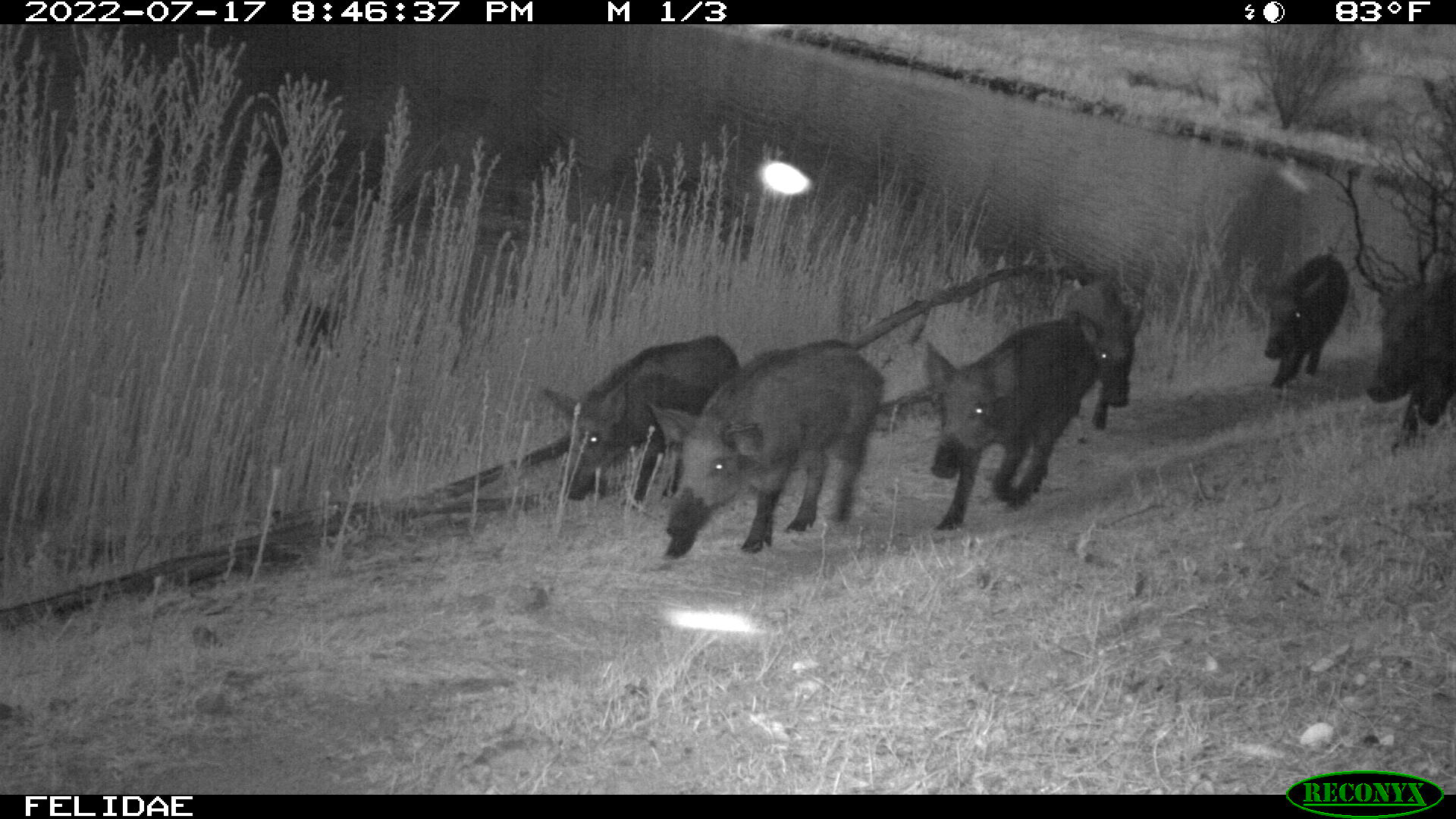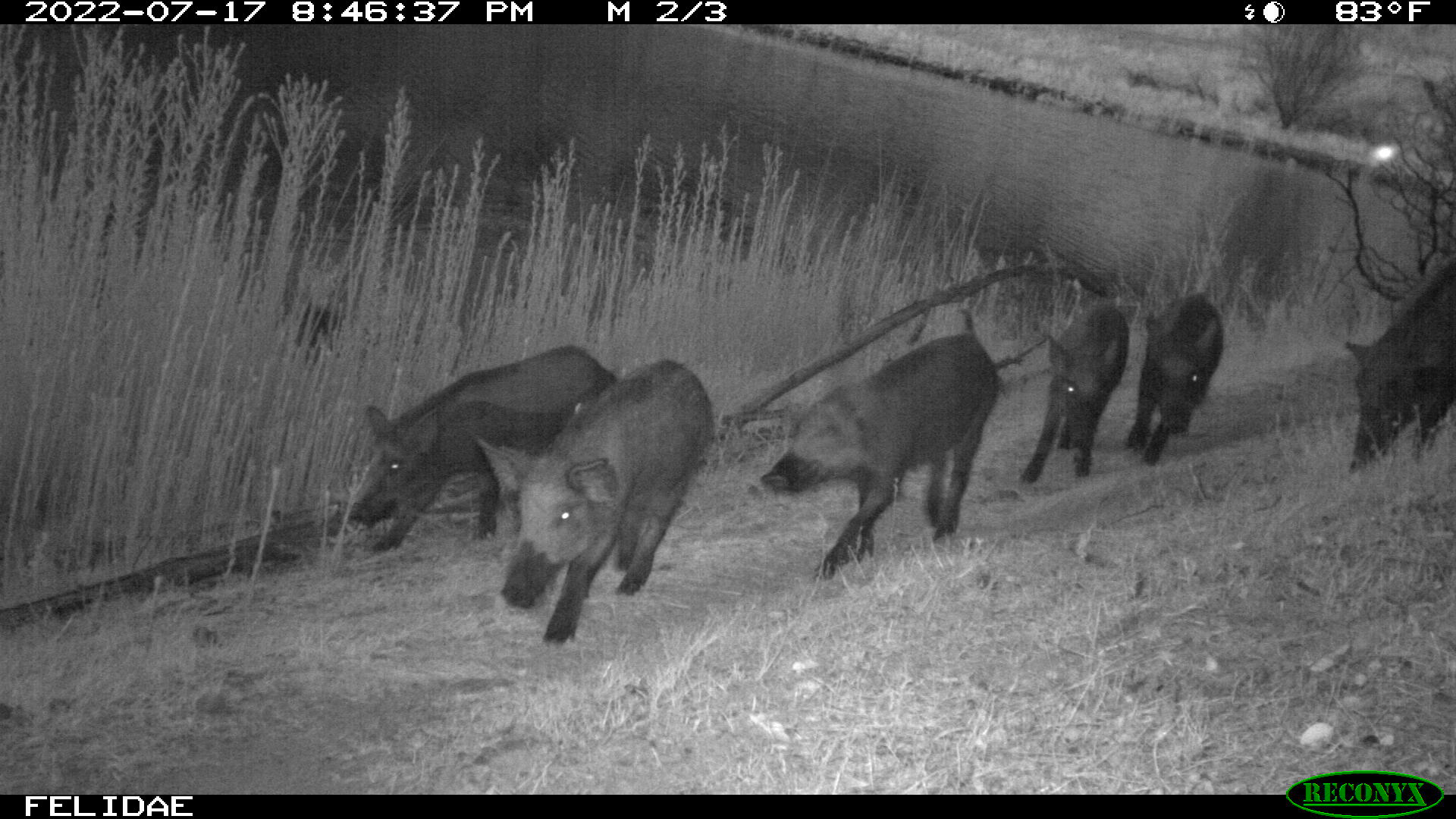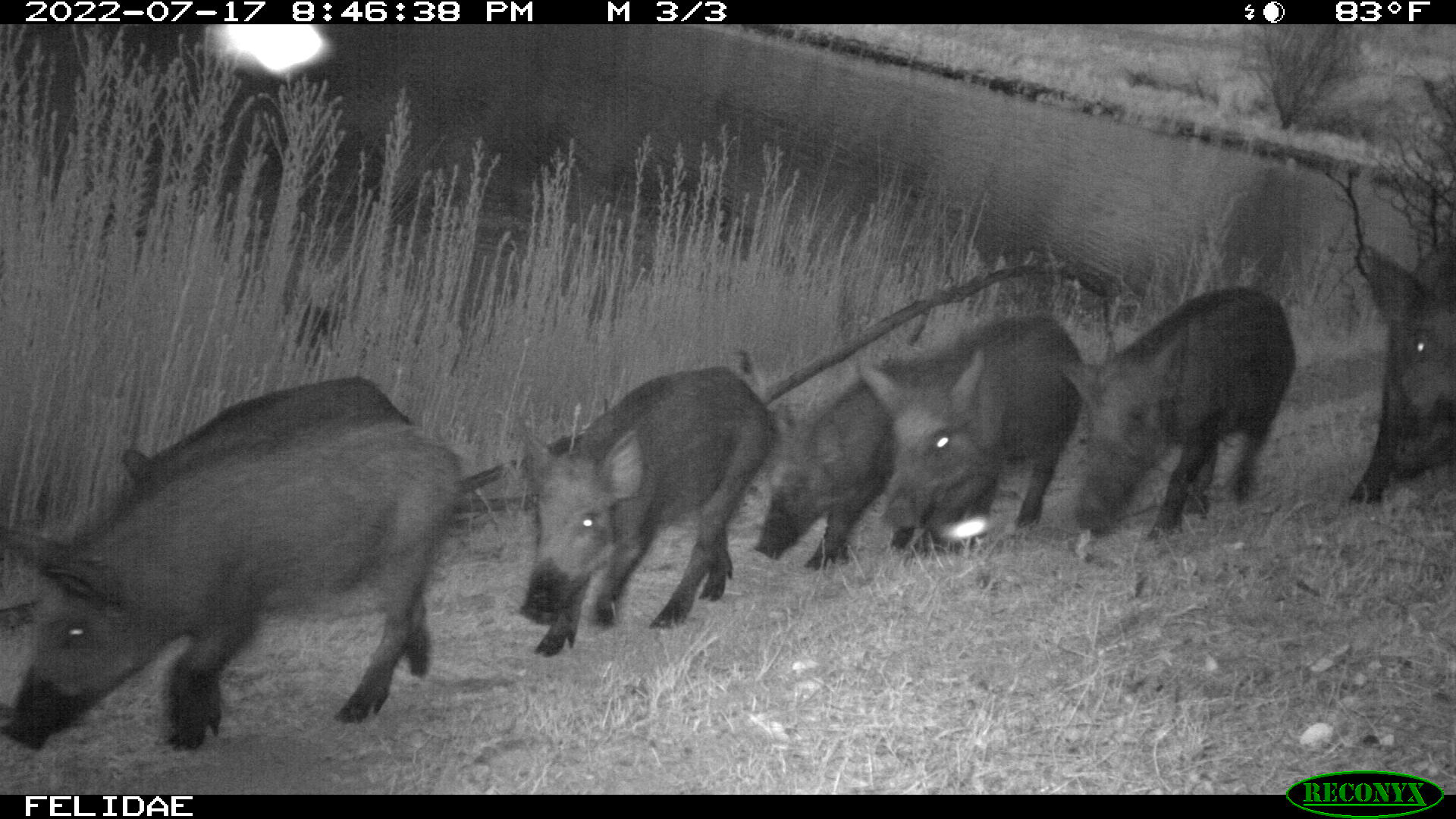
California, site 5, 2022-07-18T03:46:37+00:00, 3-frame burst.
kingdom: Animalia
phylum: Chordata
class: Mammalia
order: Artiodactyla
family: Suidae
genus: Sus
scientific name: Sus scrofa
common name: wild boar